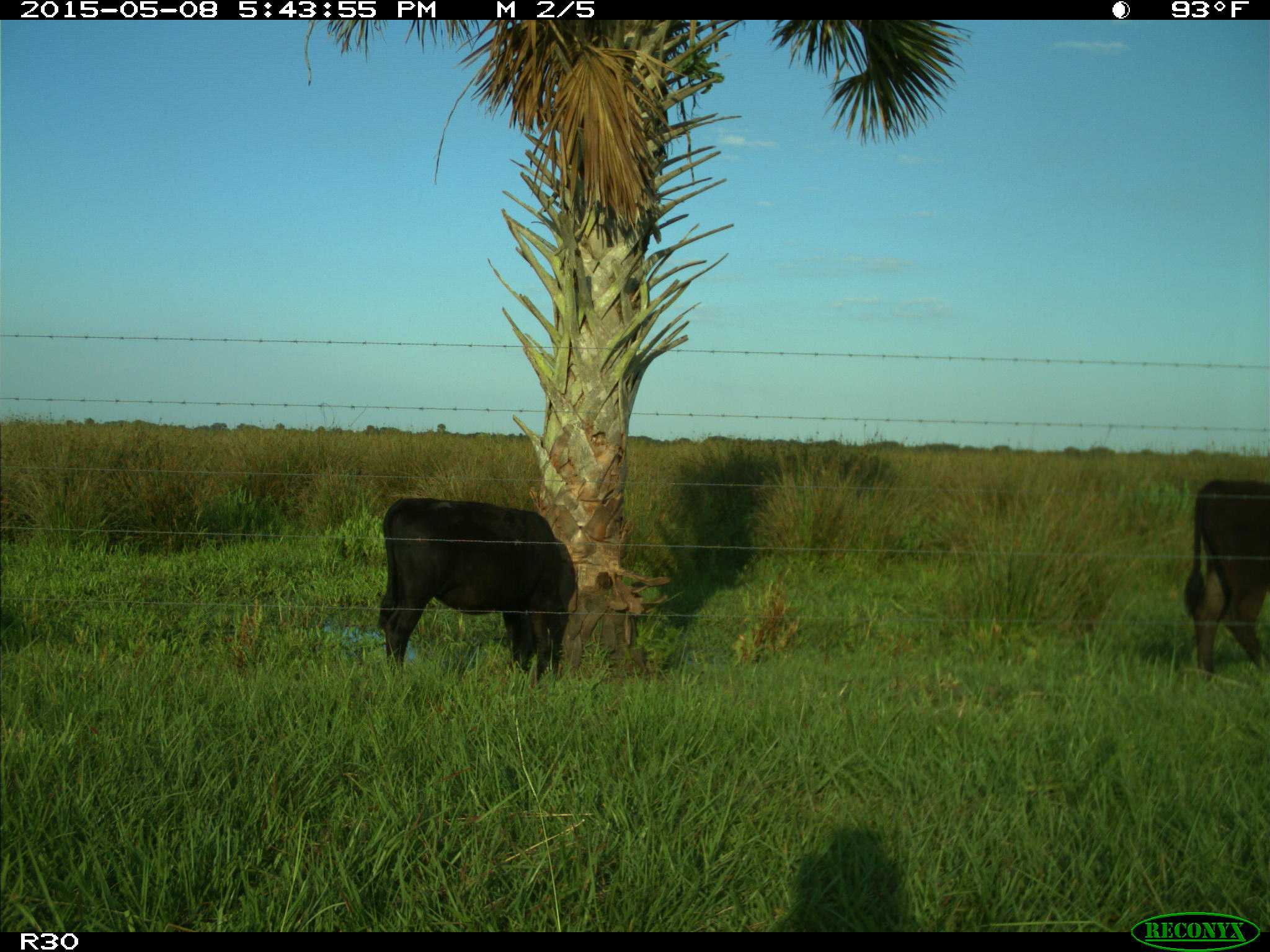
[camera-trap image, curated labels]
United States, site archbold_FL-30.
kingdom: Animalia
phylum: Chordata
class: Mammalia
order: Artiodactyla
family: Bovidae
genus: Bos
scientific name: Bos taurus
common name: domestic cow